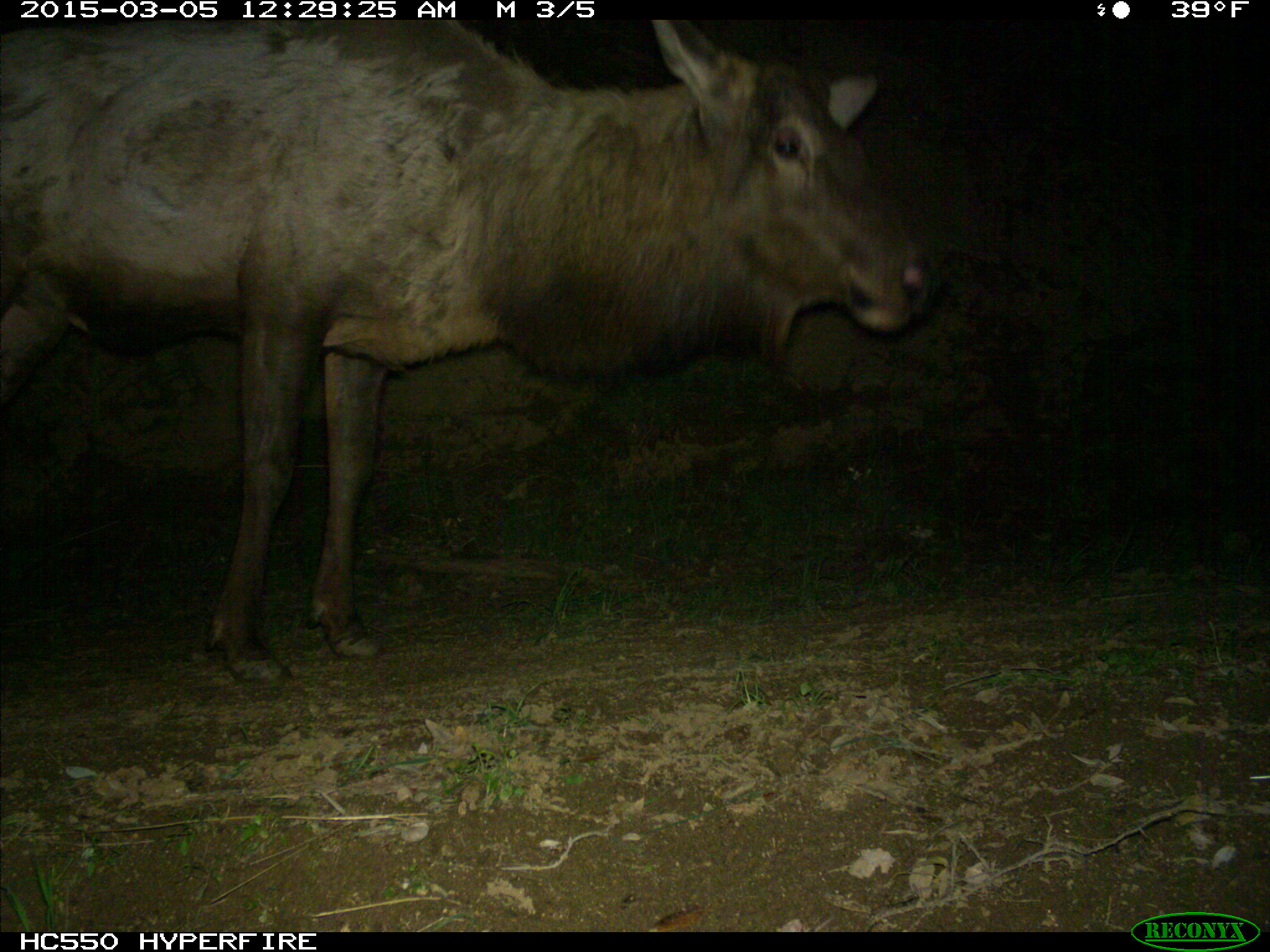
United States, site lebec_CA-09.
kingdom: Animalia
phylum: Chordata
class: Mammalia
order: Artiodactyla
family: Cervidae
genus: Cervus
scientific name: Cervus canadensis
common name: elk